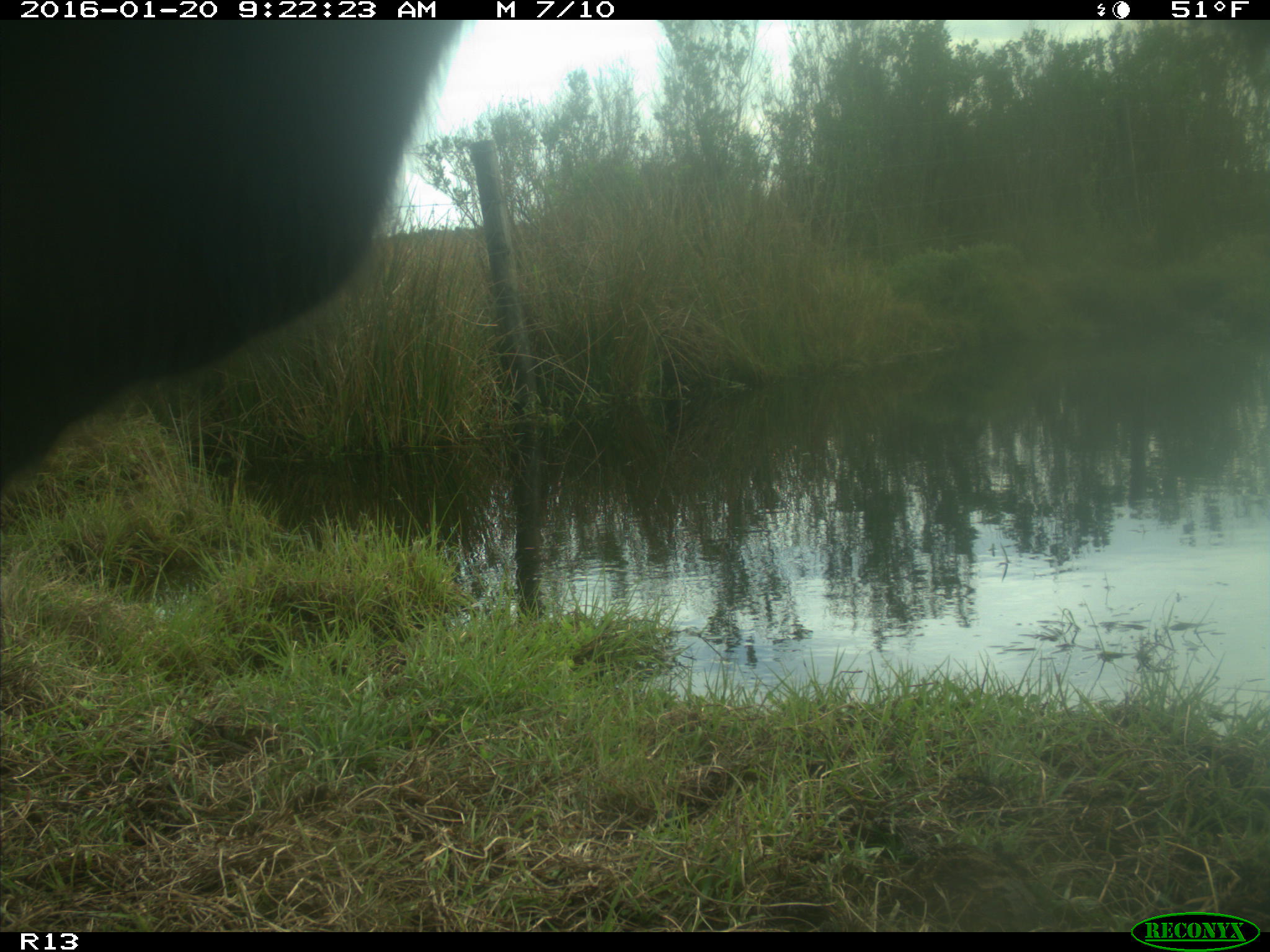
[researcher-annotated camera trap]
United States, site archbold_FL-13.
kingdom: Animalia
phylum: Chordata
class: Mammalia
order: Artiodactyla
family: Bovidae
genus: Bos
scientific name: Bos taurus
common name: domestic cow